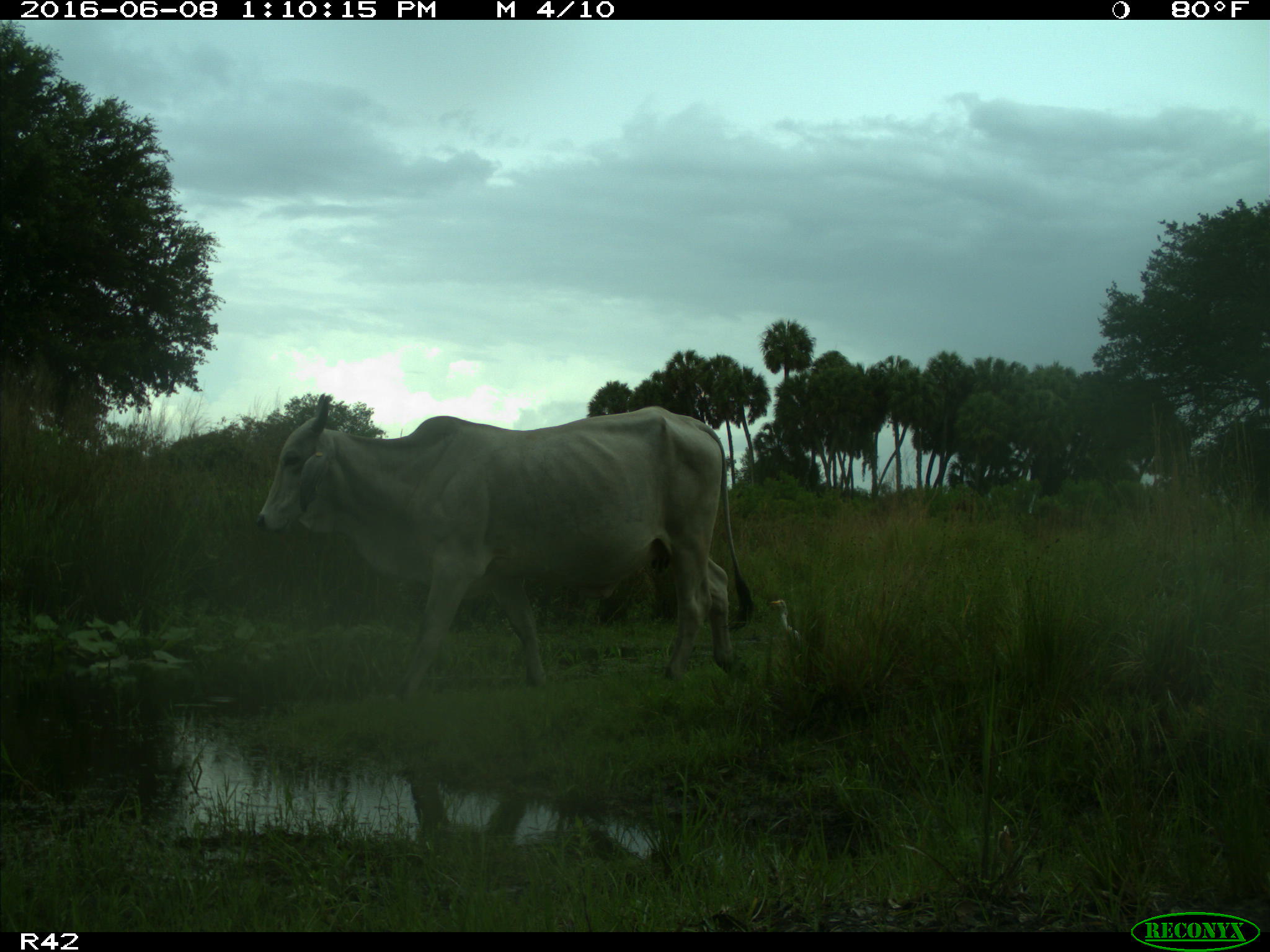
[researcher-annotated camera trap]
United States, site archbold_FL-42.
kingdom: Animalia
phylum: Chordata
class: Mammalia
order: Artiodactyla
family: Bovidae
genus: Bos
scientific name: Bos taurus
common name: domestic cow